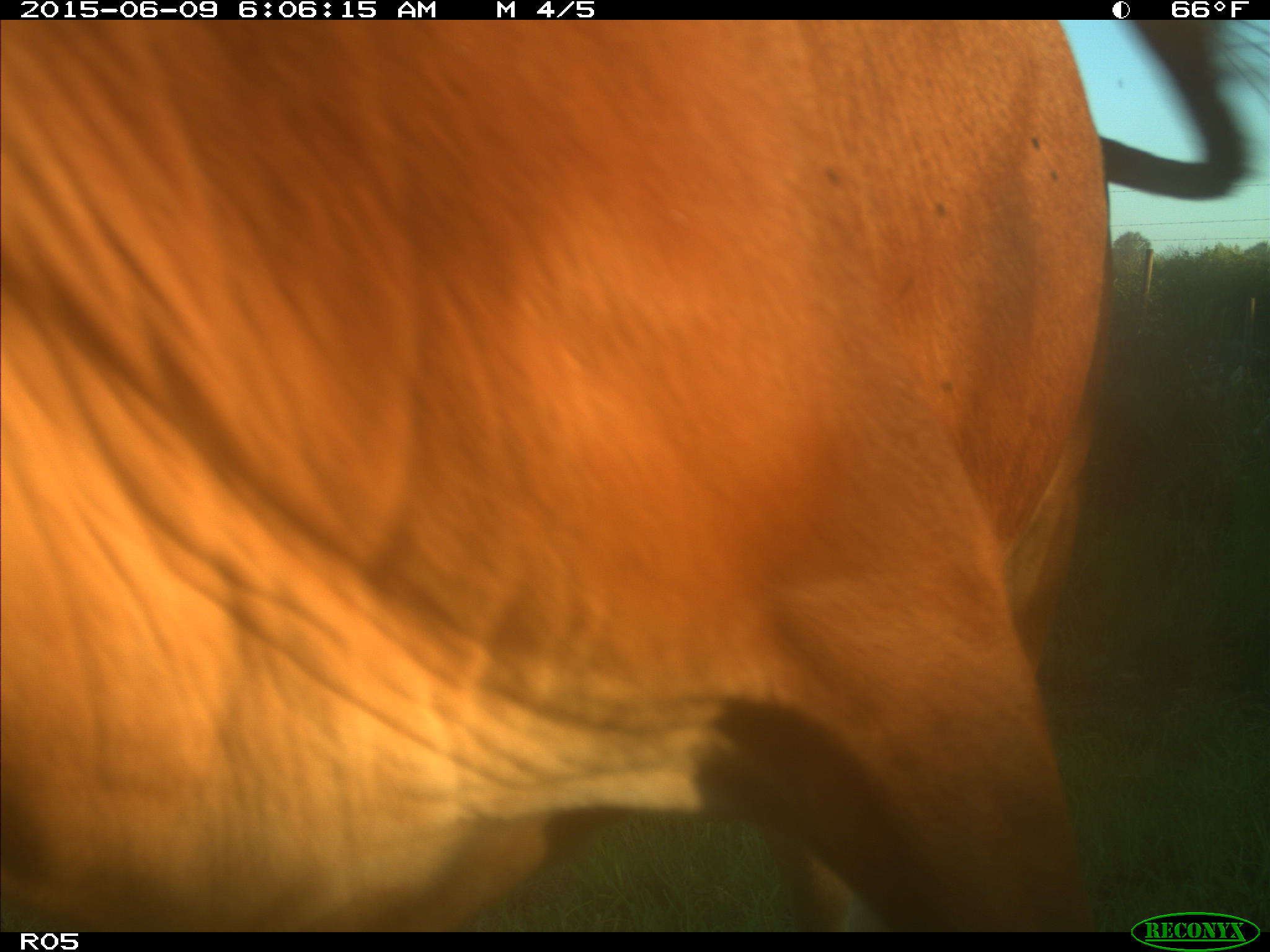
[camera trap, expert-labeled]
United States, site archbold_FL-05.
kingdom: Animalia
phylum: Chordata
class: Mammalia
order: Artiodactyla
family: Bovidae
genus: Bos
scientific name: Bos taurus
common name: domestic cow